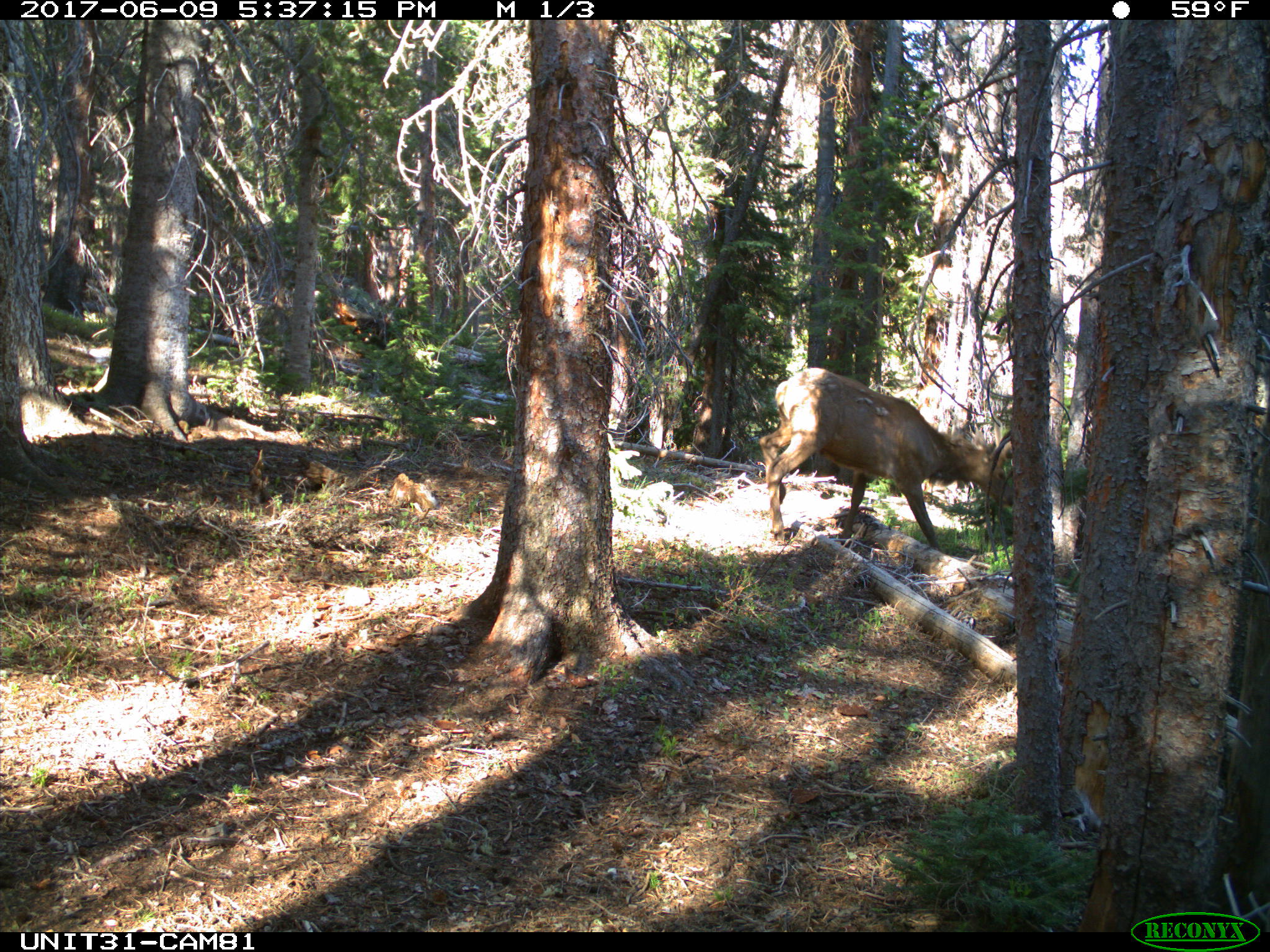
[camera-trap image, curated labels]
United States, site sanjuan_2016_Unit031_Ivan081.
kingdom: Animalia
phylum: Chordata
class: Mammalia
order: Artiodactyla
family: Cervidae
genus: Cervus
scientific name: Cervus elaphus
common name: red deer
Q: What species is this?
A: Cervus elaphus (red deer).